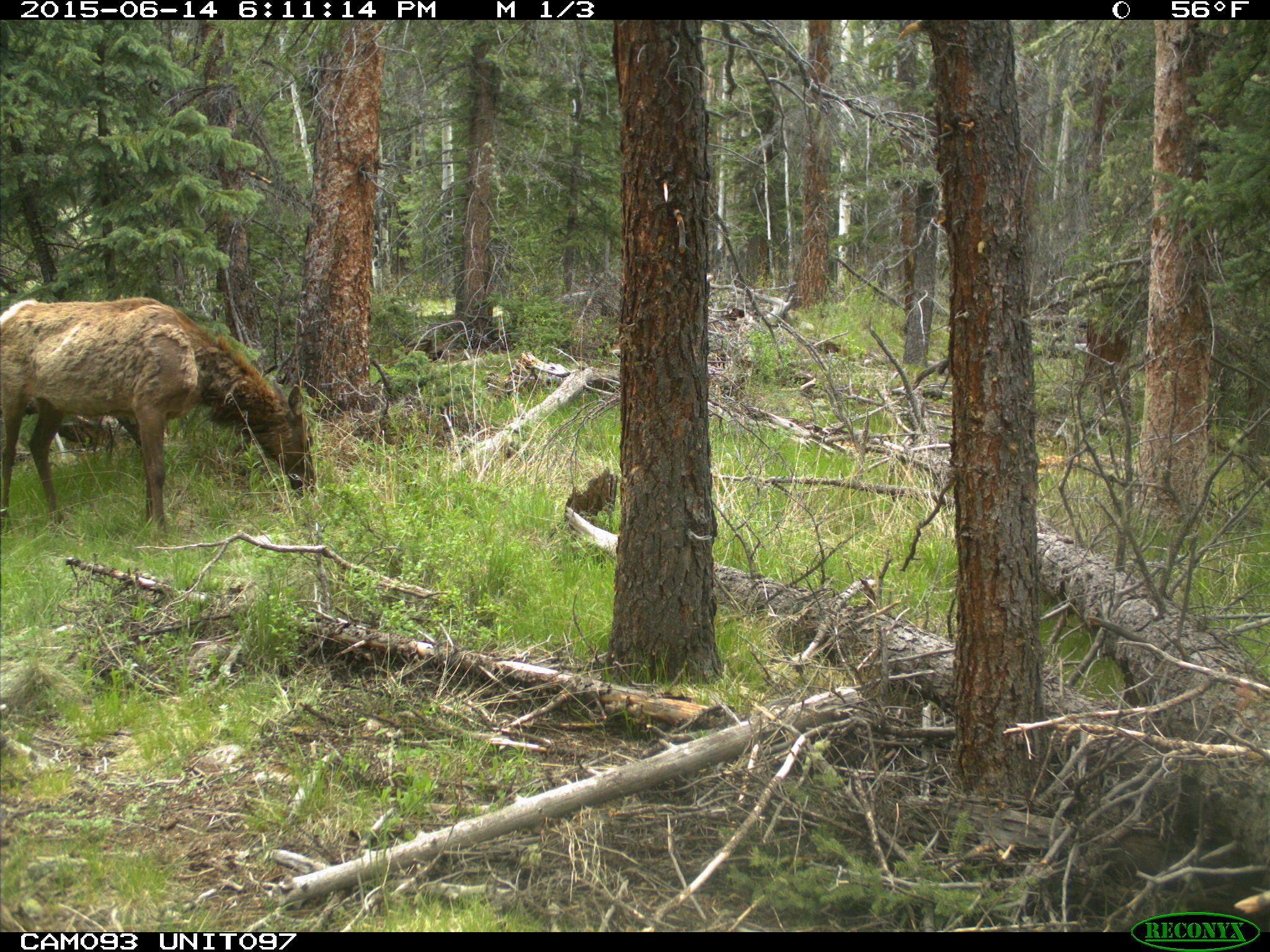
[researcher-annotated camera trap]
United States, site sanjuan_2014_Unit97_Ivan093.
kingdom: Animalia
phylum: Chordata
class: Mammalia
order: Artiodactyla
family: Cervidae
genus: Cervus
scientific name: Cervus elaphus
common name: red deer